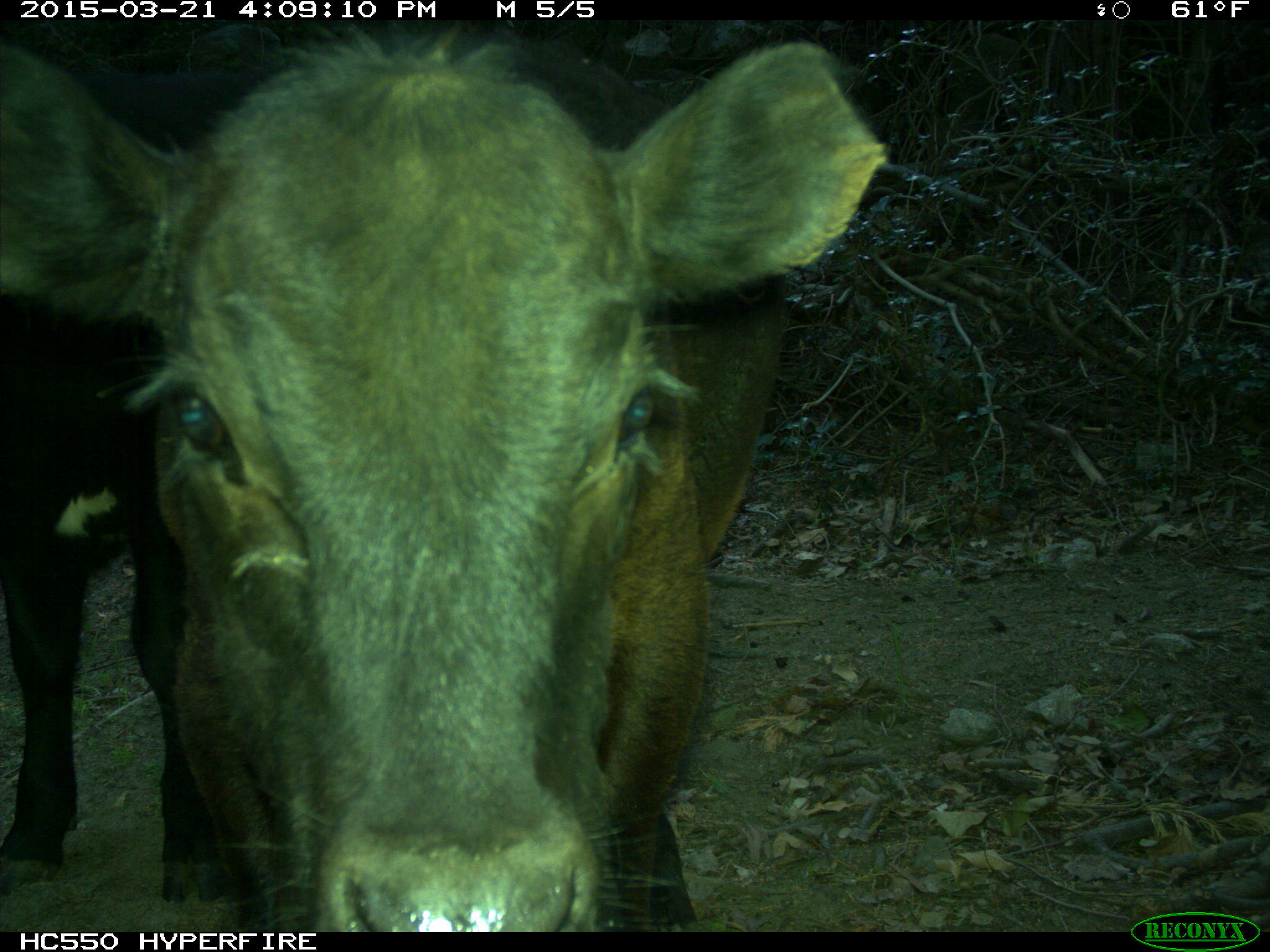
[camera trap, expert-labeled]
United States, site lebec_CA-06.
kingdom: Animalia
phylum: Chordata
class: Mammalia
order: Artiodactyla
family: Bovidae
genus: Bos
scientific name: Bos taurus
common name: domestic cow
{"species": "Bos taurus (domestic cow)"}